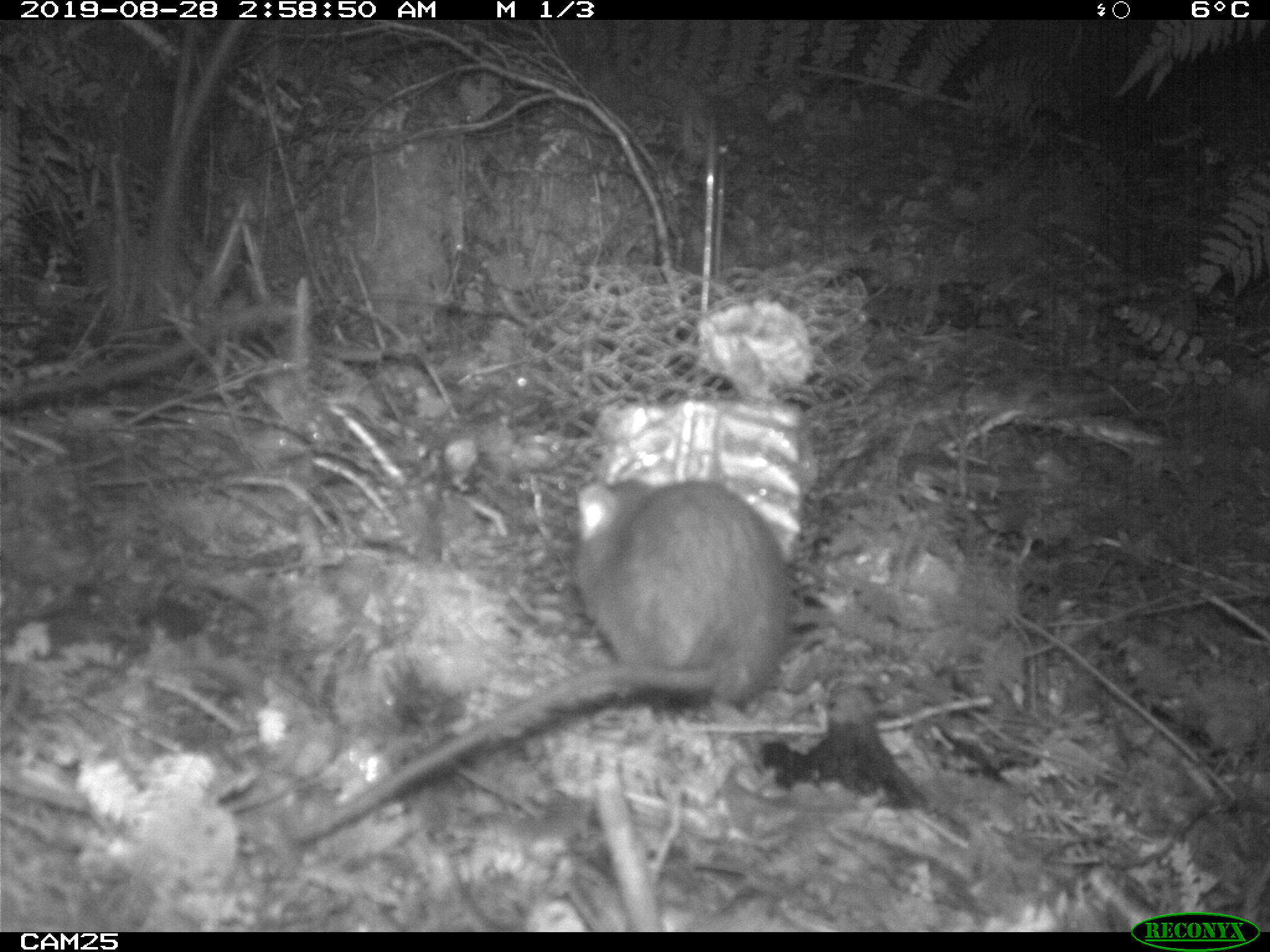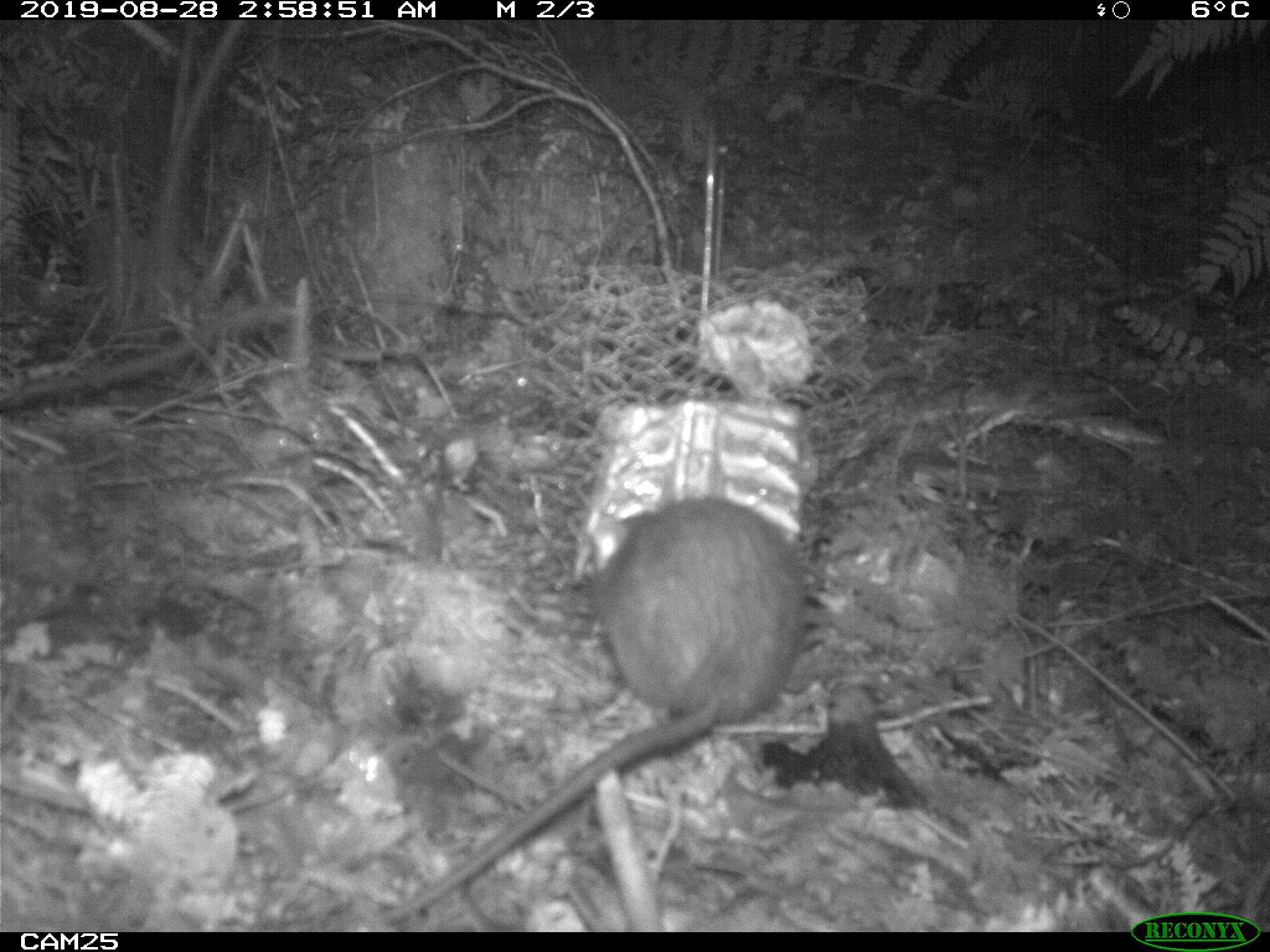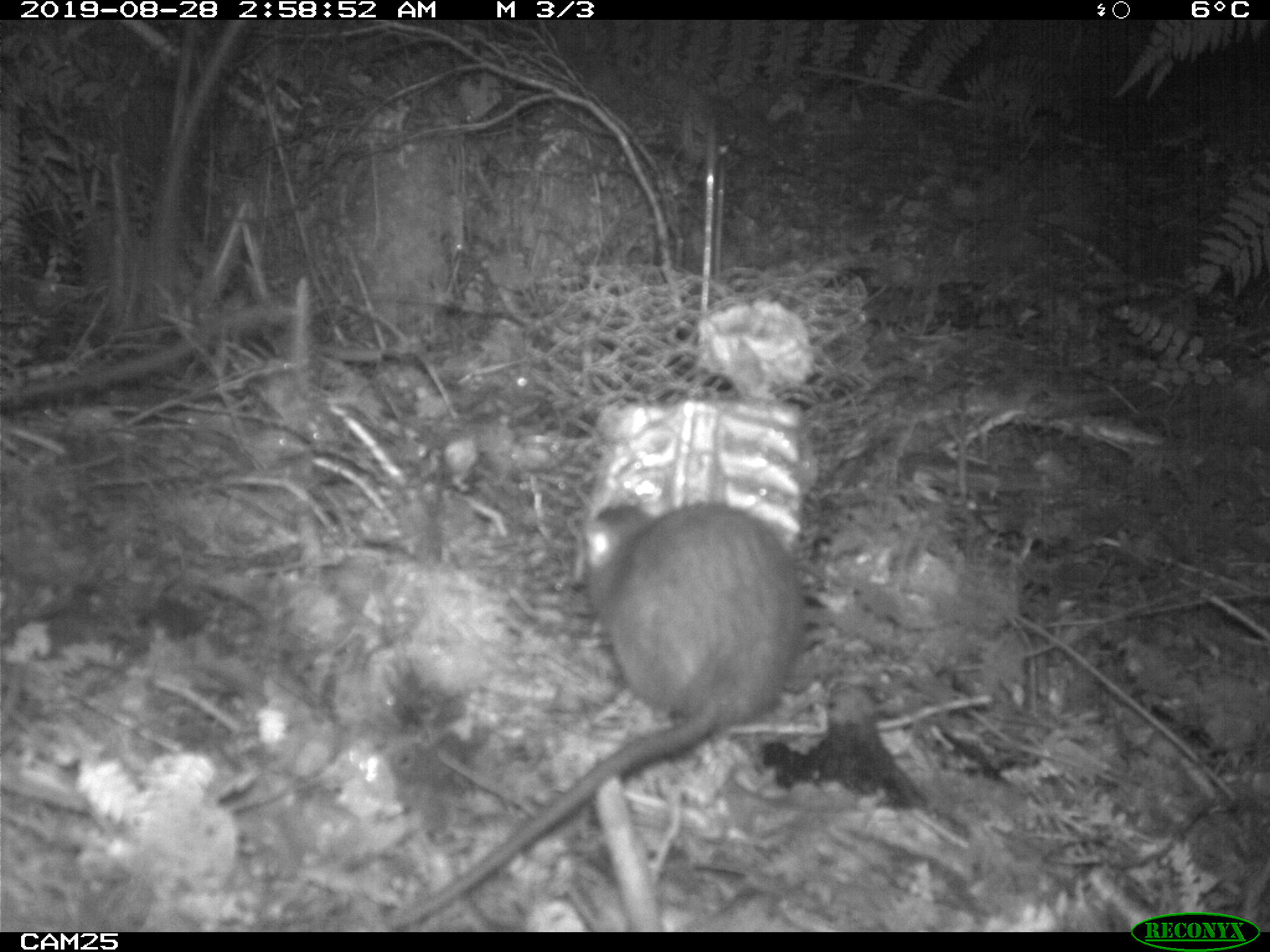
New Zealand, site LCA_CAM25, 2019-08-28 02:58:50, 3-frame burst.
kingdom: Animalia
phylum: Chordata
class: Mammalia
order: Rodentia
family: Muridae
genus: Rattus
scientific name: Rattus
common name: rat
Rat (Rattus).